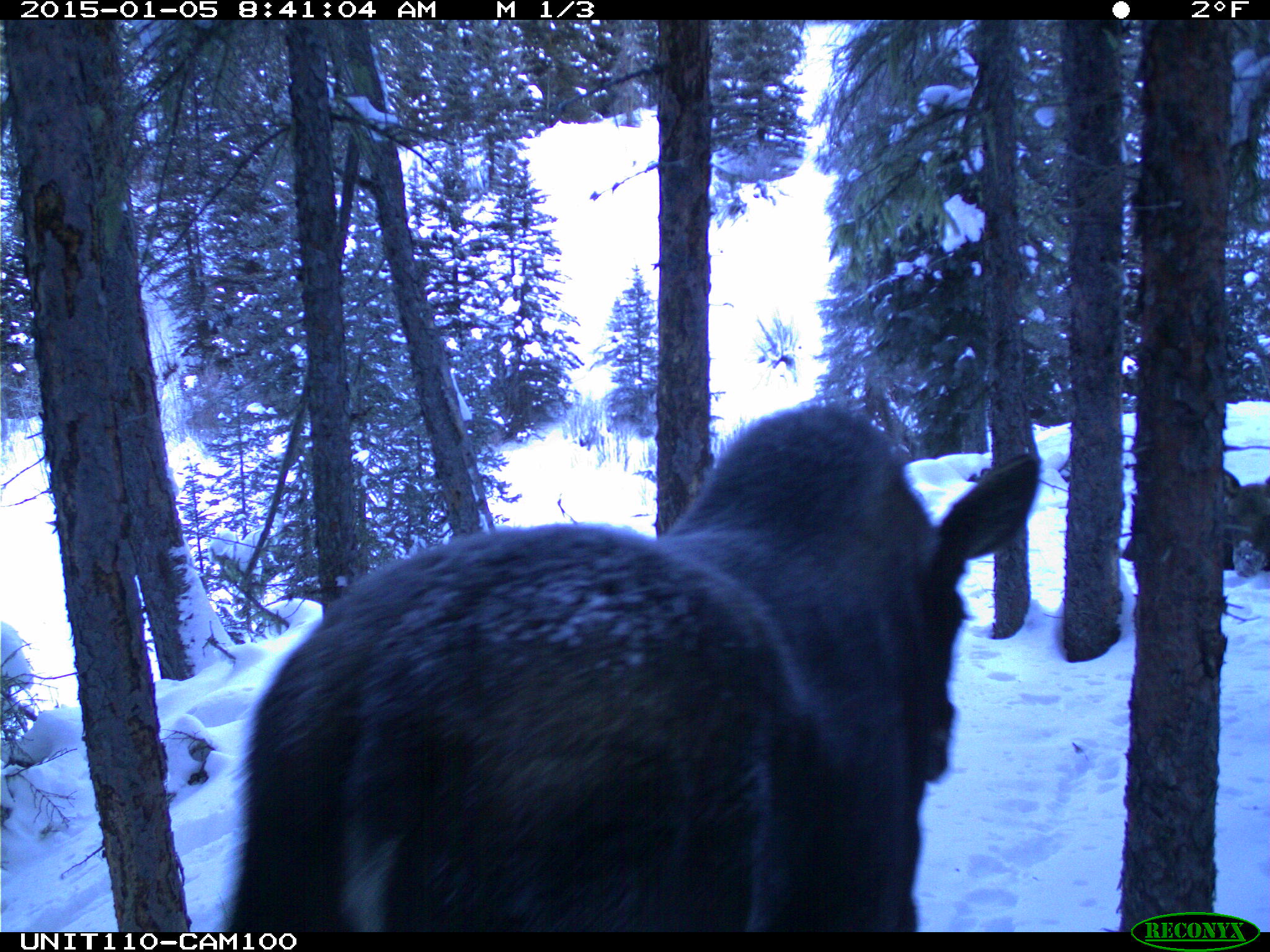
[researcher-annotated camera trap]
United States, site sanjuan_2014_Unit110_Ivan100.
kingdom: Animalia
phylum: Chordata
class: Mammalia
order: Artiodactyla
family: Cervidae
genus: Alces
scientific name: Alces alces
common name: moose